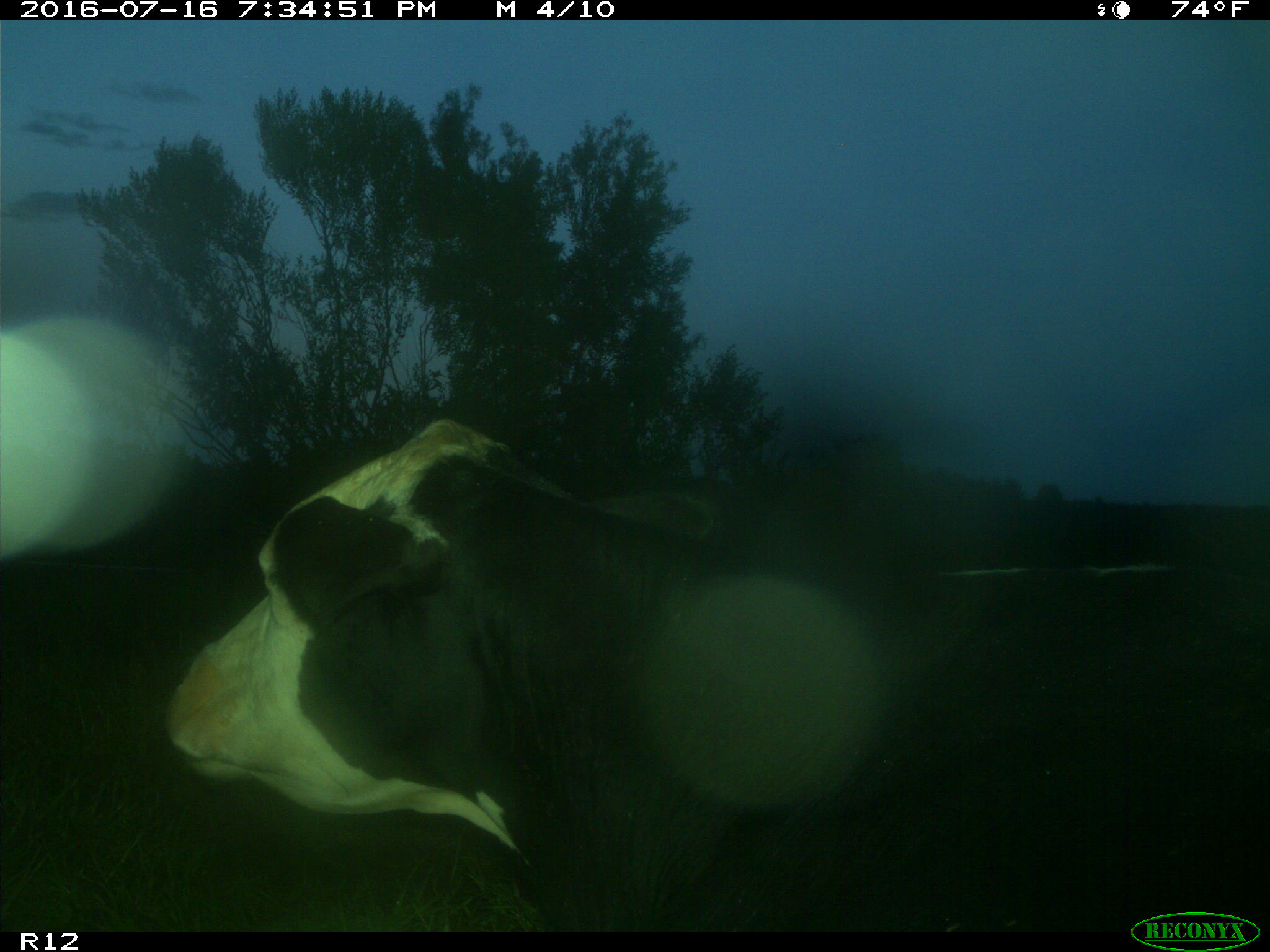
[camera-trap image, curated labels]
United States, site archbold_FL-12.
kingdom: Animalia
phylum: Chordata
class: Mammalia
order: Artiodactyla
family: Bovidae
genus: Bos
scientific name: Bos taurus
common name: domestic cow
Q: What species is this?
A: Bos taurus (domestic cow).